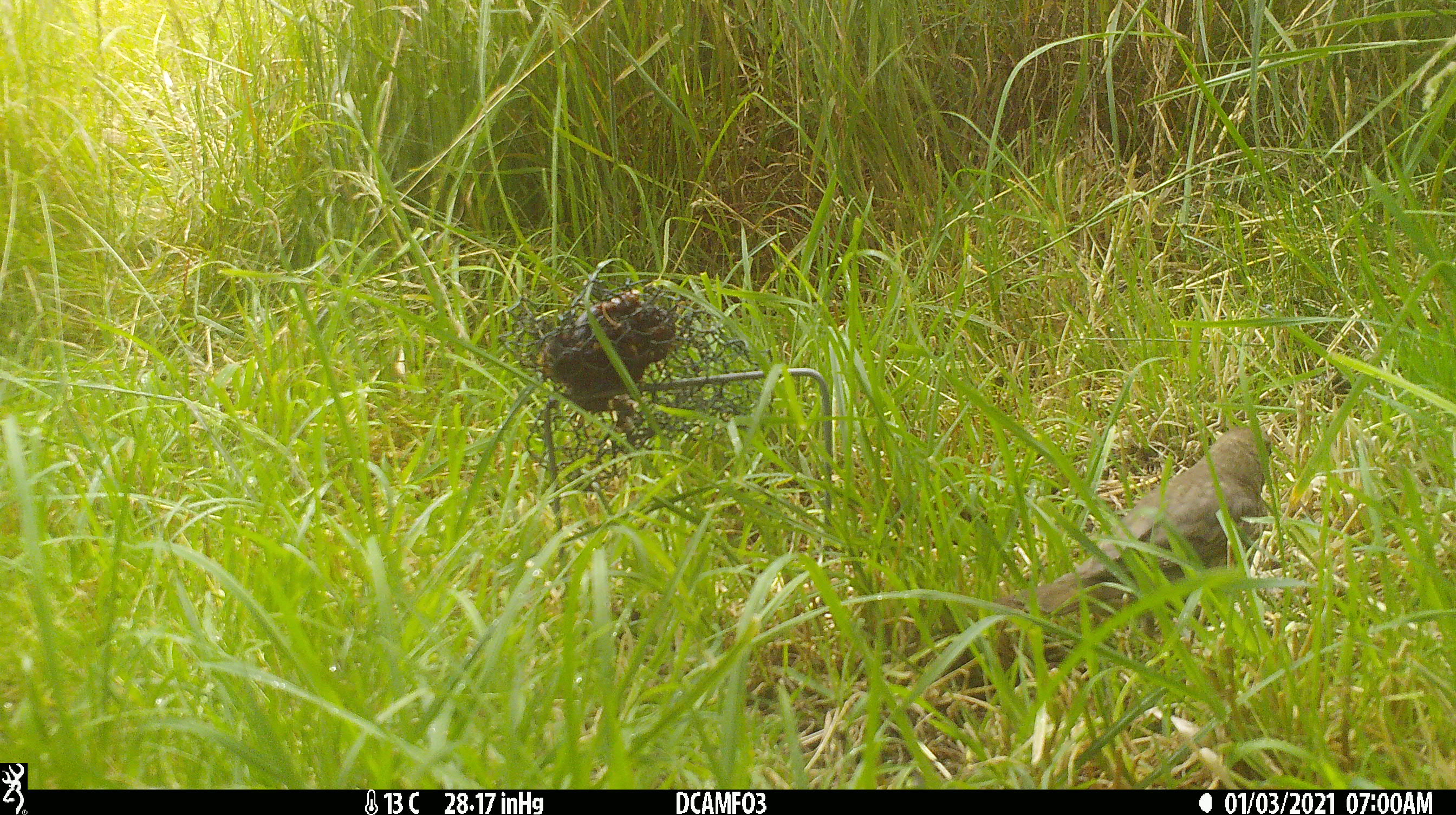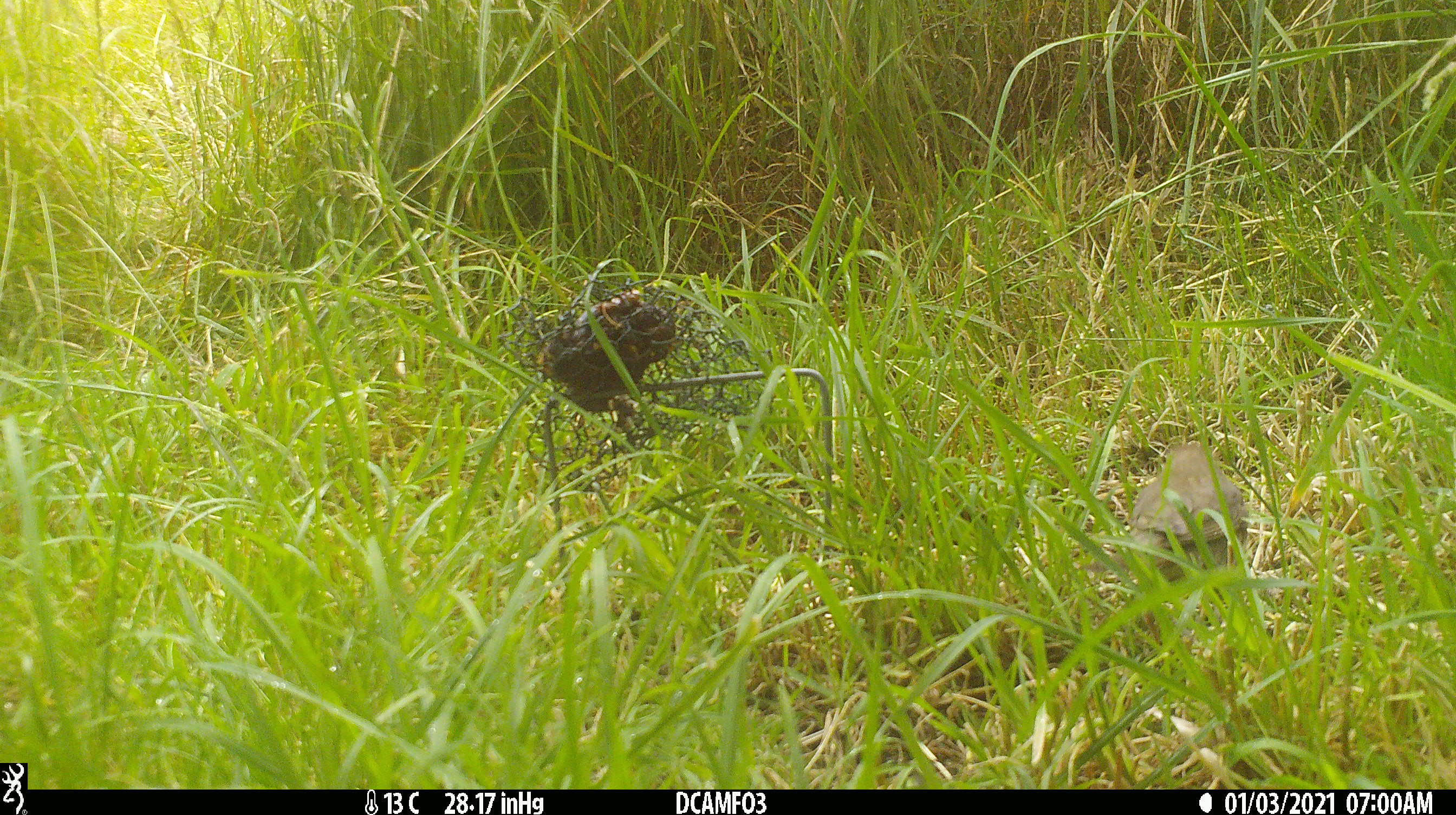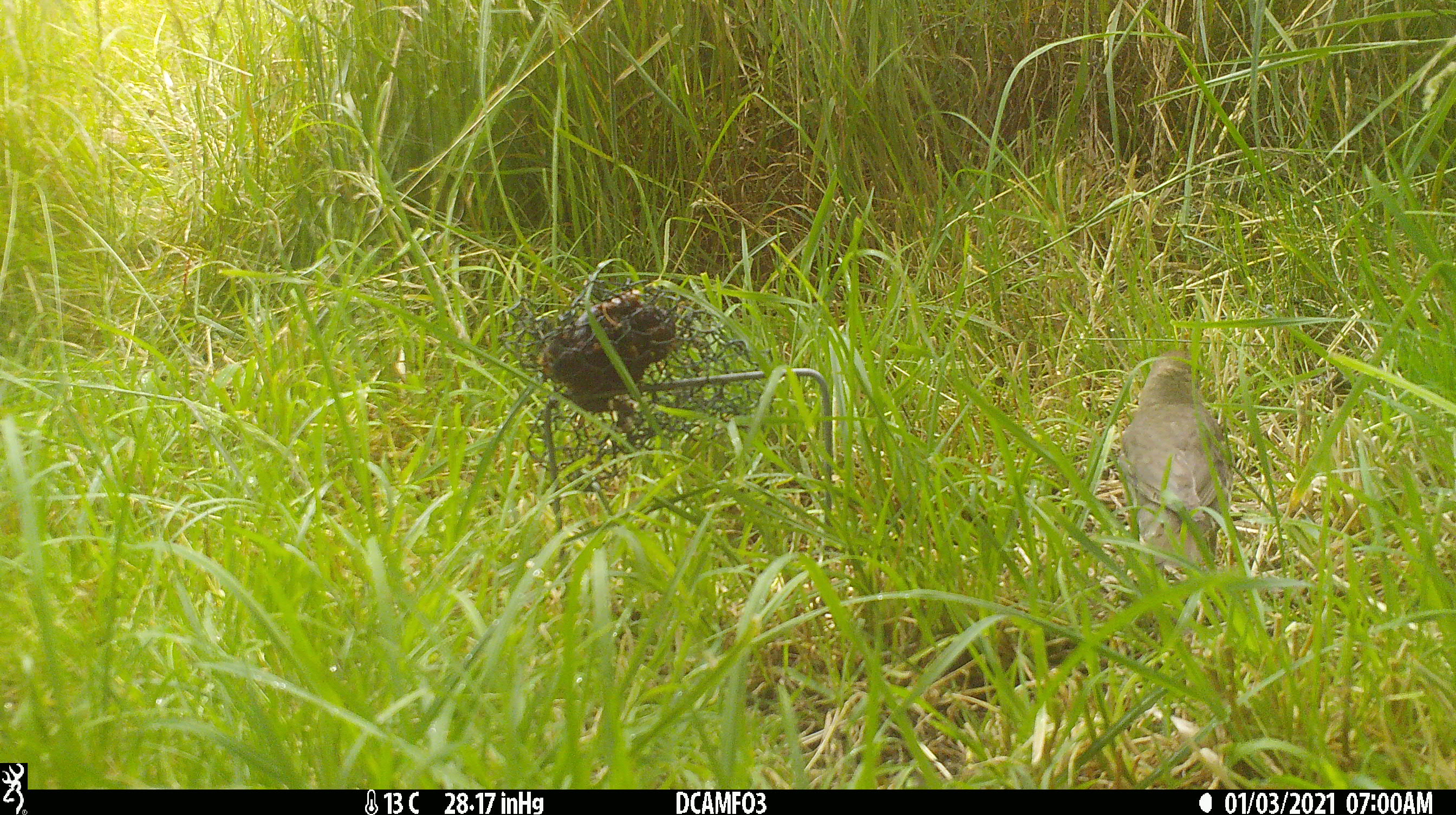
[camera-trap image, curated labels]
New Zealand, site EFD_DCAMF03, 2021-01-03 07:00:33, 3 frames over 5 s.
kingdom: Animalia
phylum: Chordata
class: Aves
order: Passeriformes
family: Turdidae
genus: Turdus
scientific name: Turdus philomelos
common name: song thrush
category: thrush